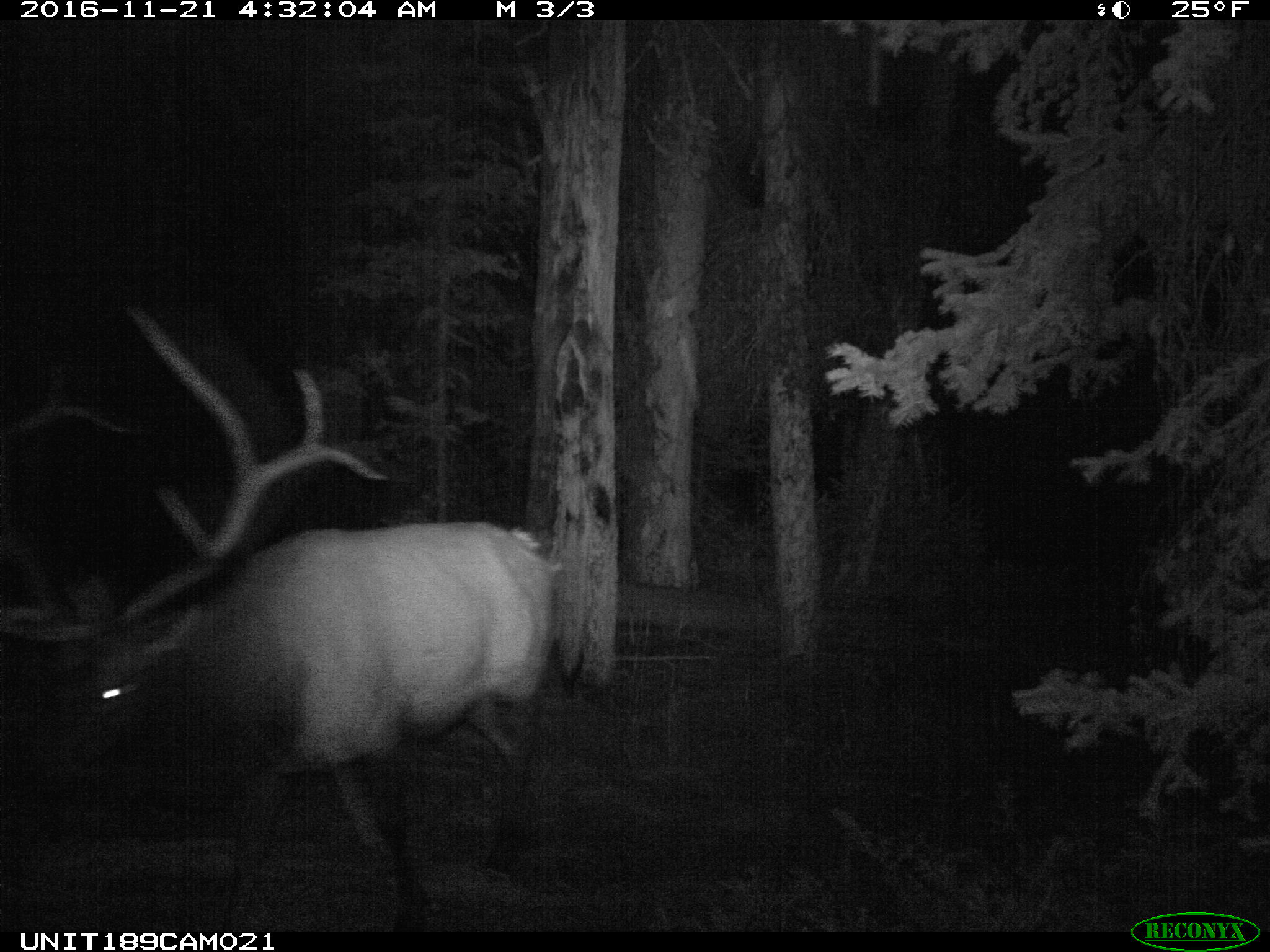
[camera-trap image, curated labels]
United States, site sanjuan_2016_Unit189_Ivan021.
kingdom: Animalia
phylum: Chordata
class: Mammalia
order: Artiodactyla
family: Cervidae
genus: Cervus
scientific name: Cervus elaphus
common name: red deer